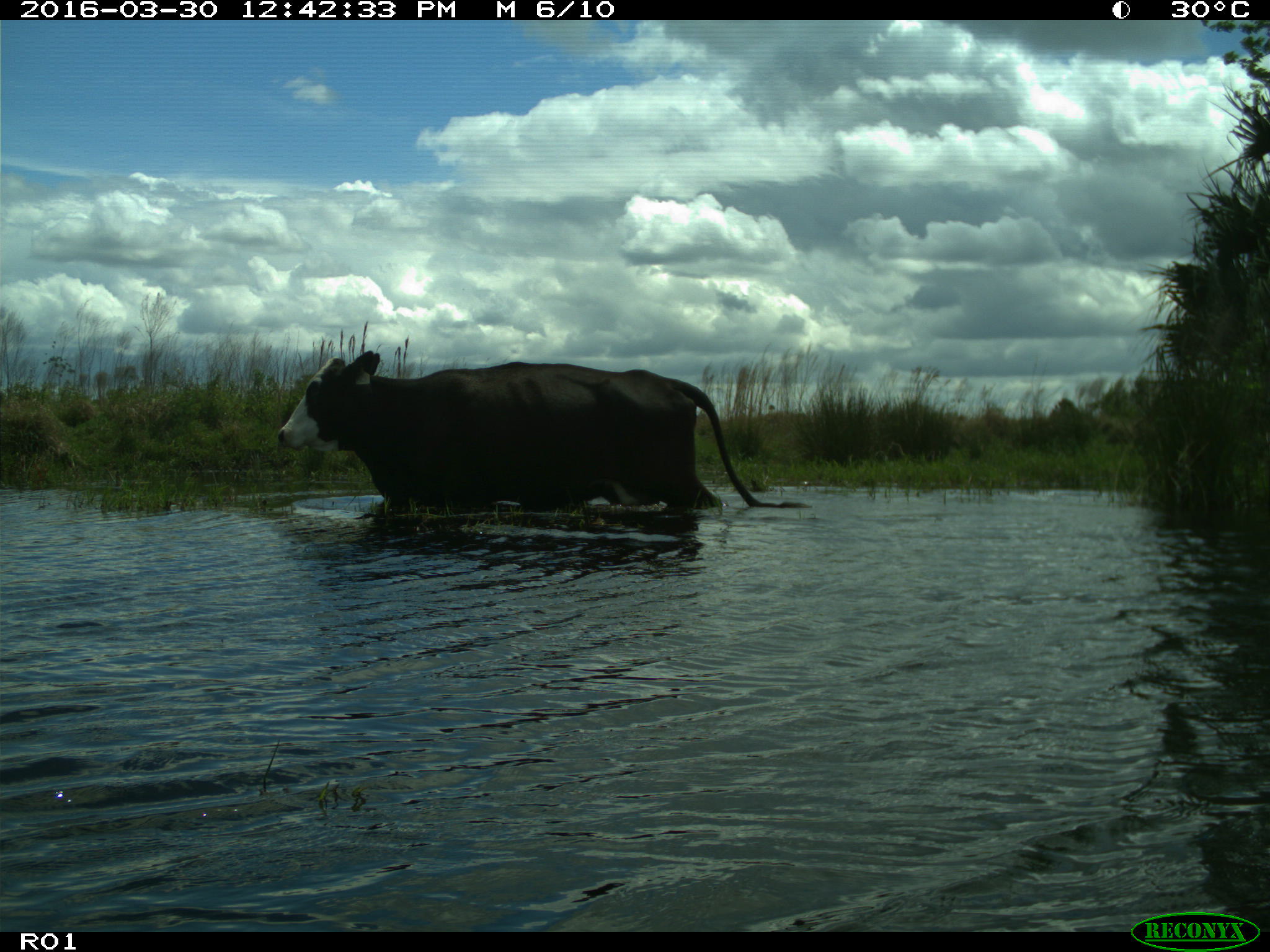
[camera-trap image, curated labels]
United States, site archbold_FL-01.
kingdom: Animalia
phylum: Chordata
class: Mammalia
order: Artiodactyla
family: Bovidae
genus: Bos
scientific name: Bos taurus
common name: domestic cow